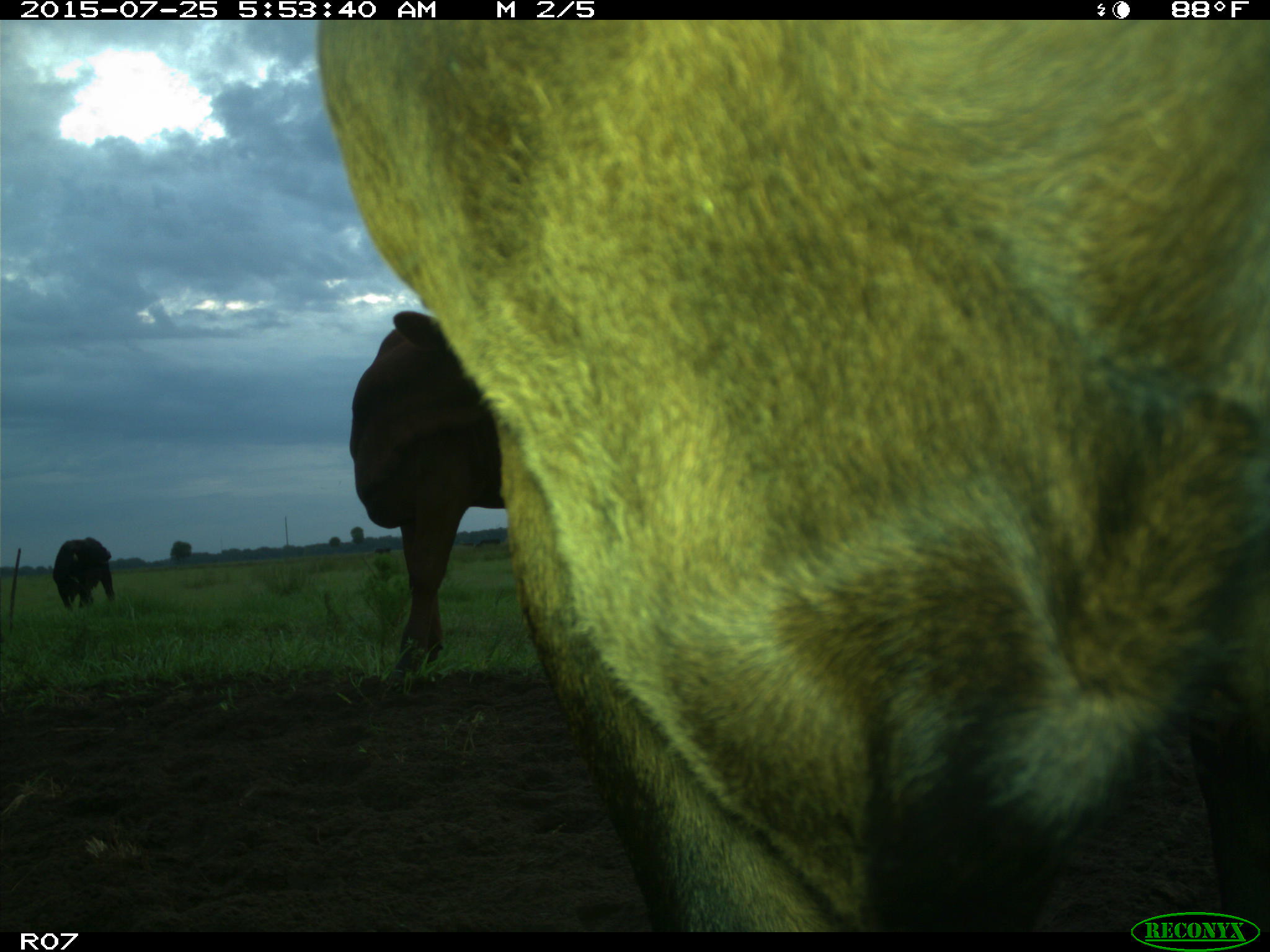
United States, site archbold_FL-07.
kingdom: Animalia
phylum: Chordata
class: Mammalia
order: Artiodactyla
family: Bovidae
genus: Bos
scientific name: Bos taurus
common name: domestic cow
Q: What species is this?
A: Bos taurus (domestic cow).